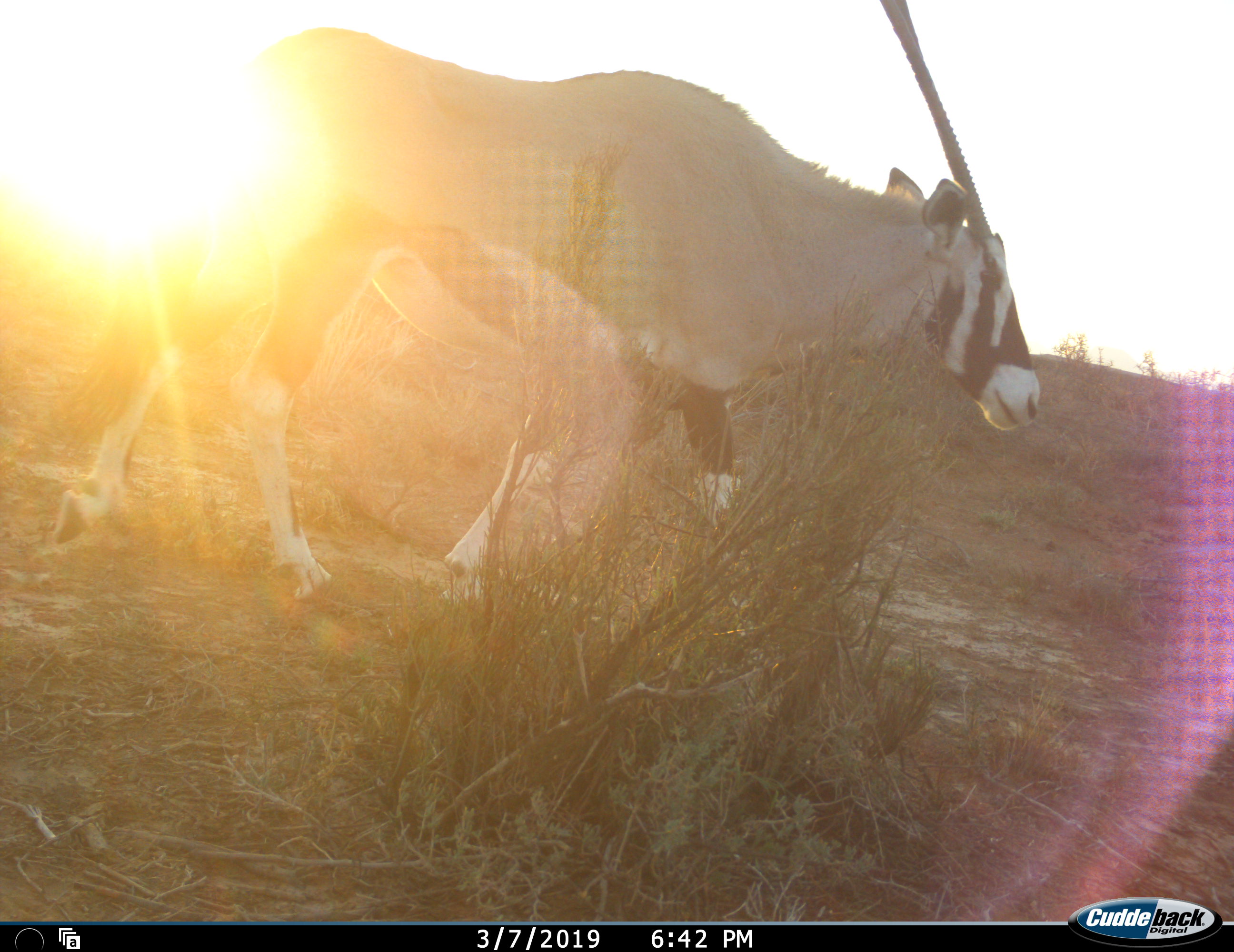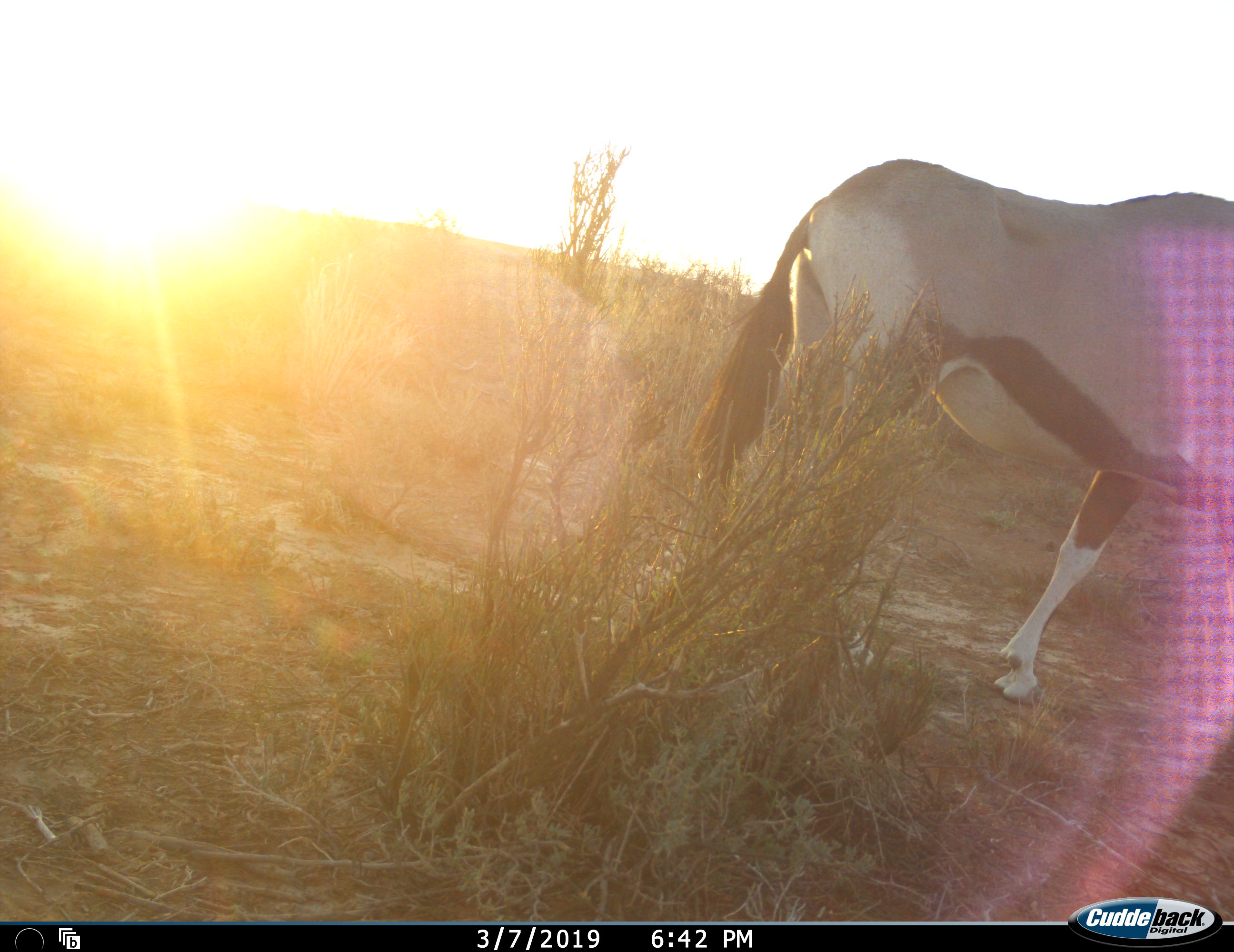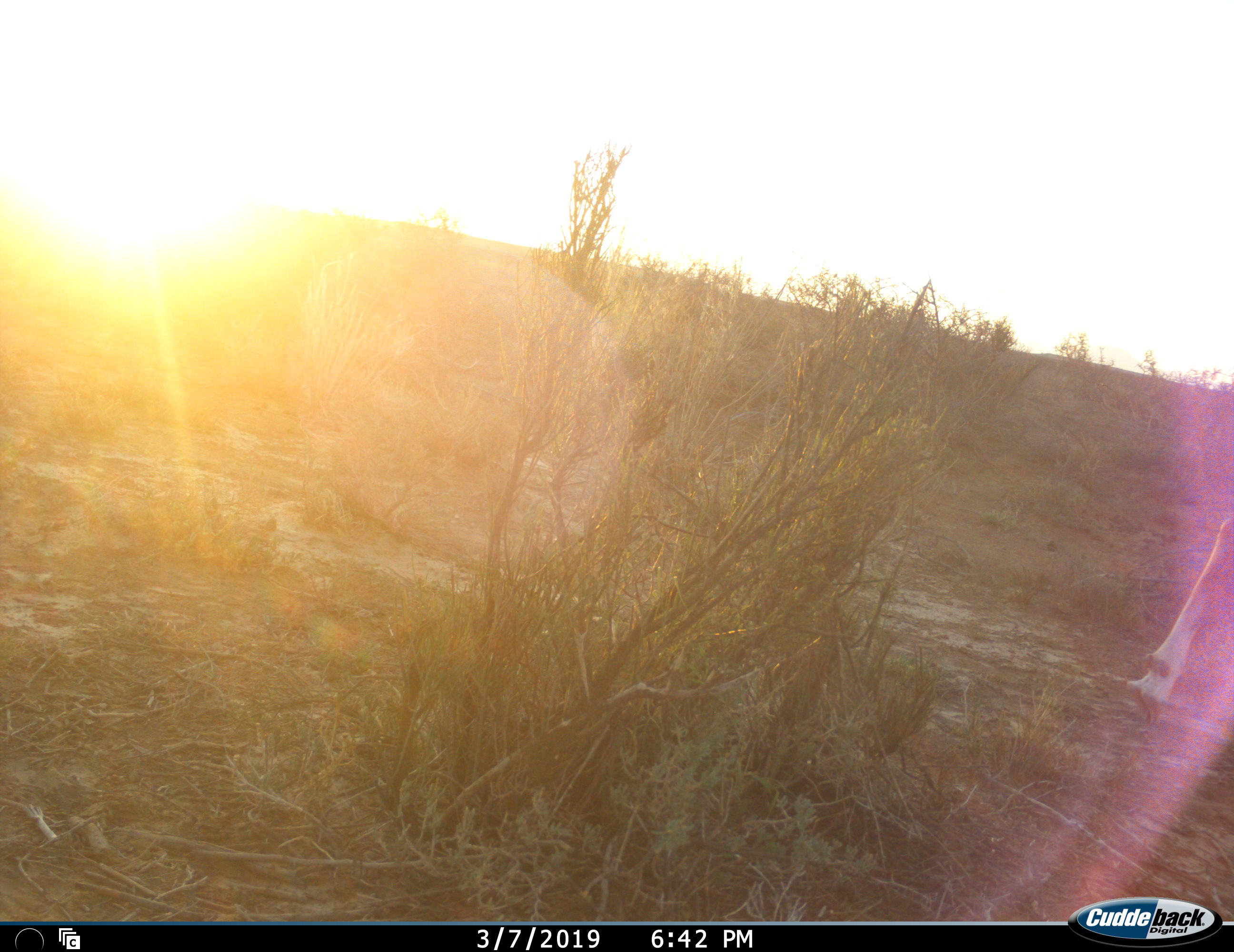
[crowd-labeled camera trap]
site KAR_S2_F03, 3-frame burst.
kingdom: Animalia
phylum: Chordata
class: Mammalia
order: Artiodactyla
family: Bovidae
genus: Oryx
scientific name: Oryx gazella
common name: gemsbok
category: oryx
Oryx (gemsbok) (Oryx gazella), count 1. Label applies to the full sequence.